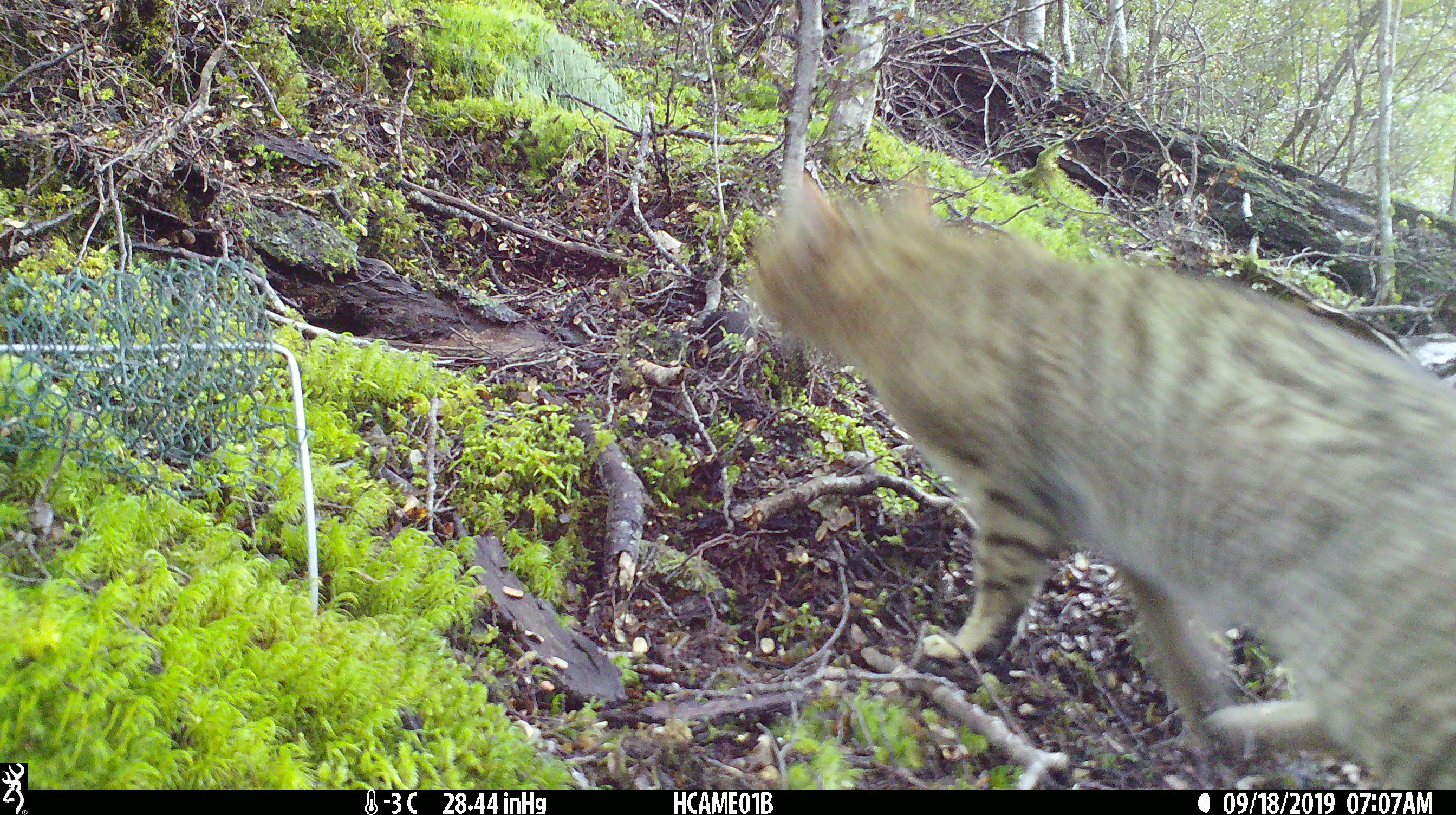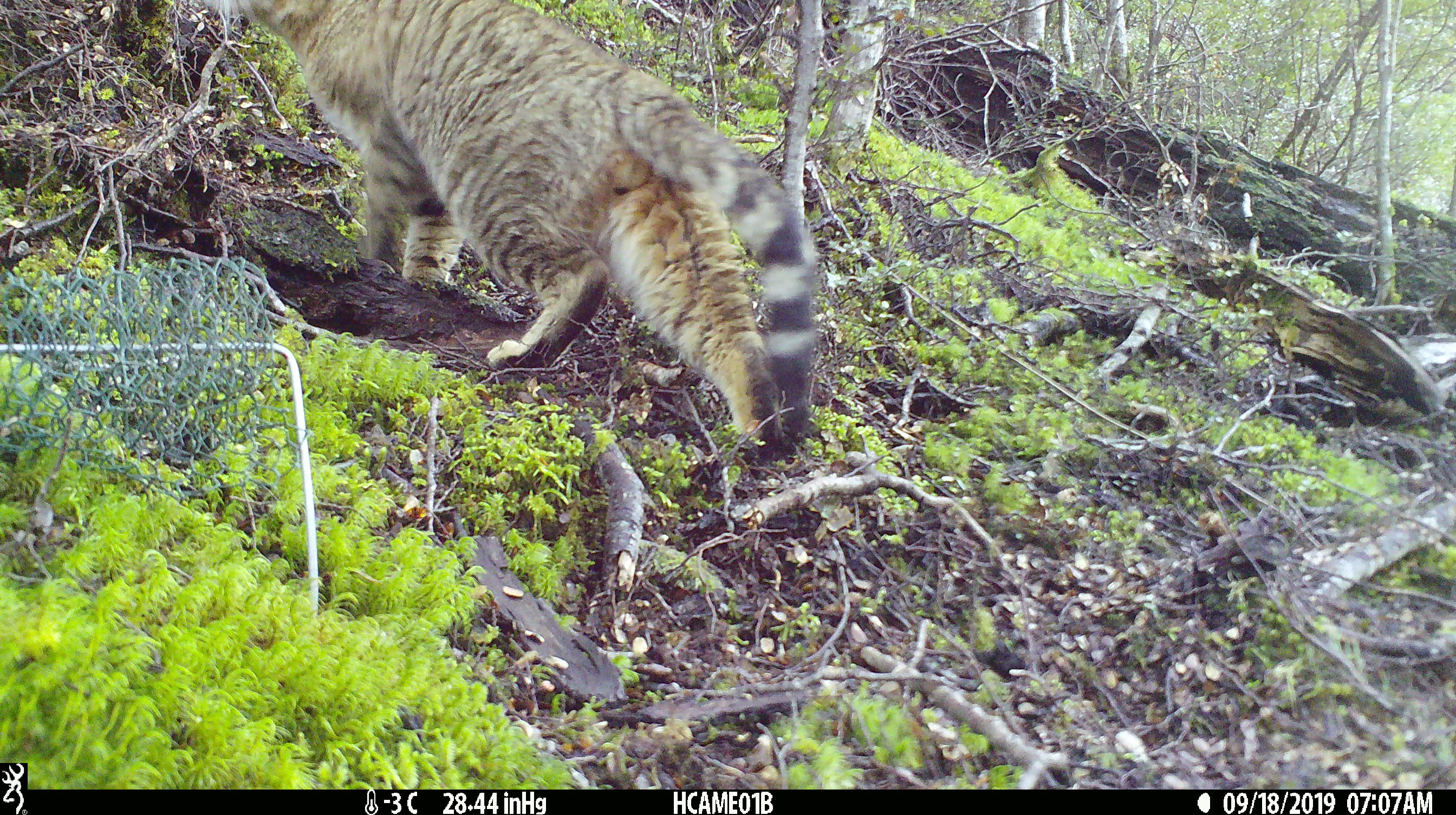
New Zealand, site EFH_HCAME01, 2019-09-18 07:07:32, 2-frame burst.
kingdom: Animalia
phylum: Chordata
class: Mammalia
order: Carnivora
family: Felidae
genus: Felis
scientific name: Felis catus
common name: domestic cat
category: cat